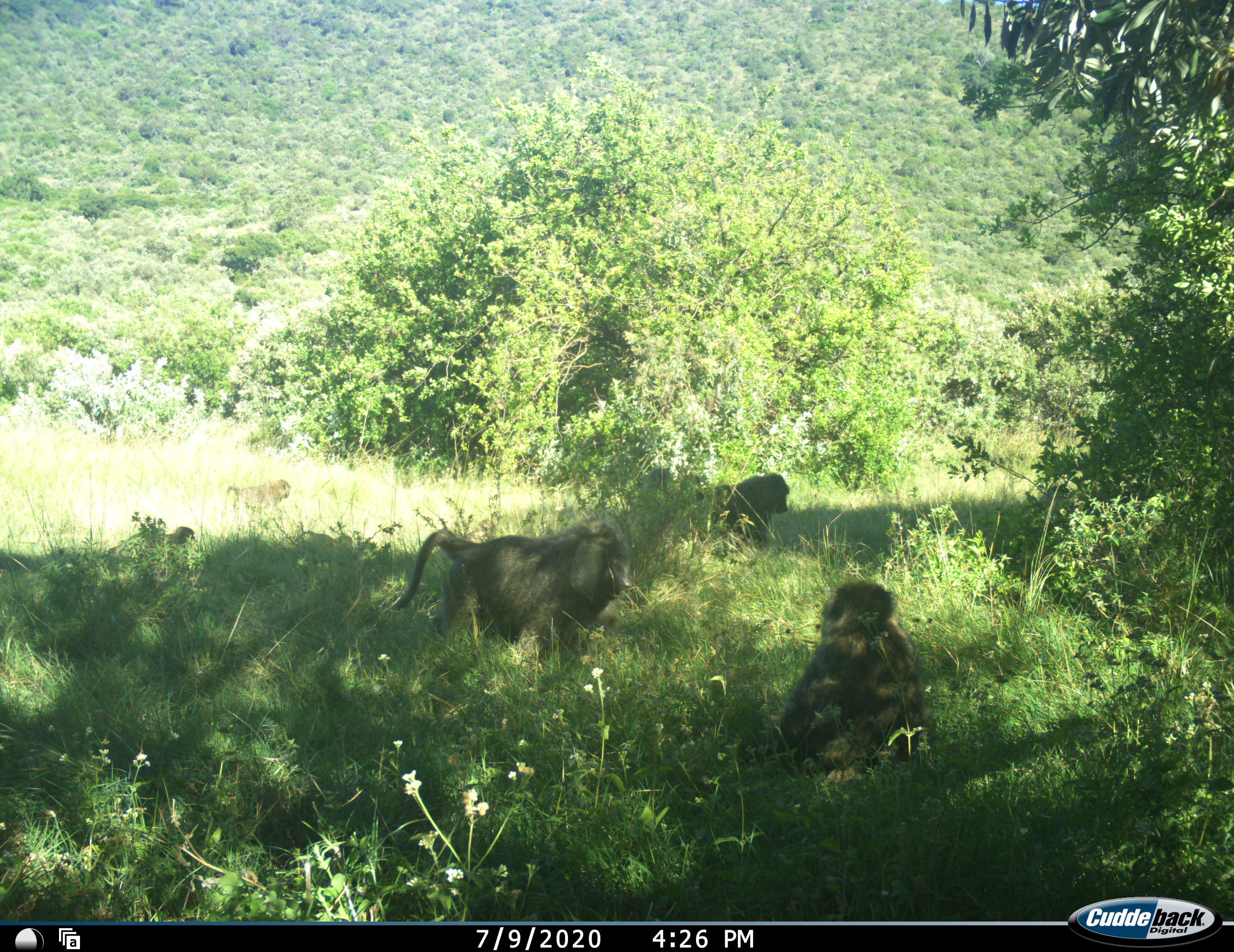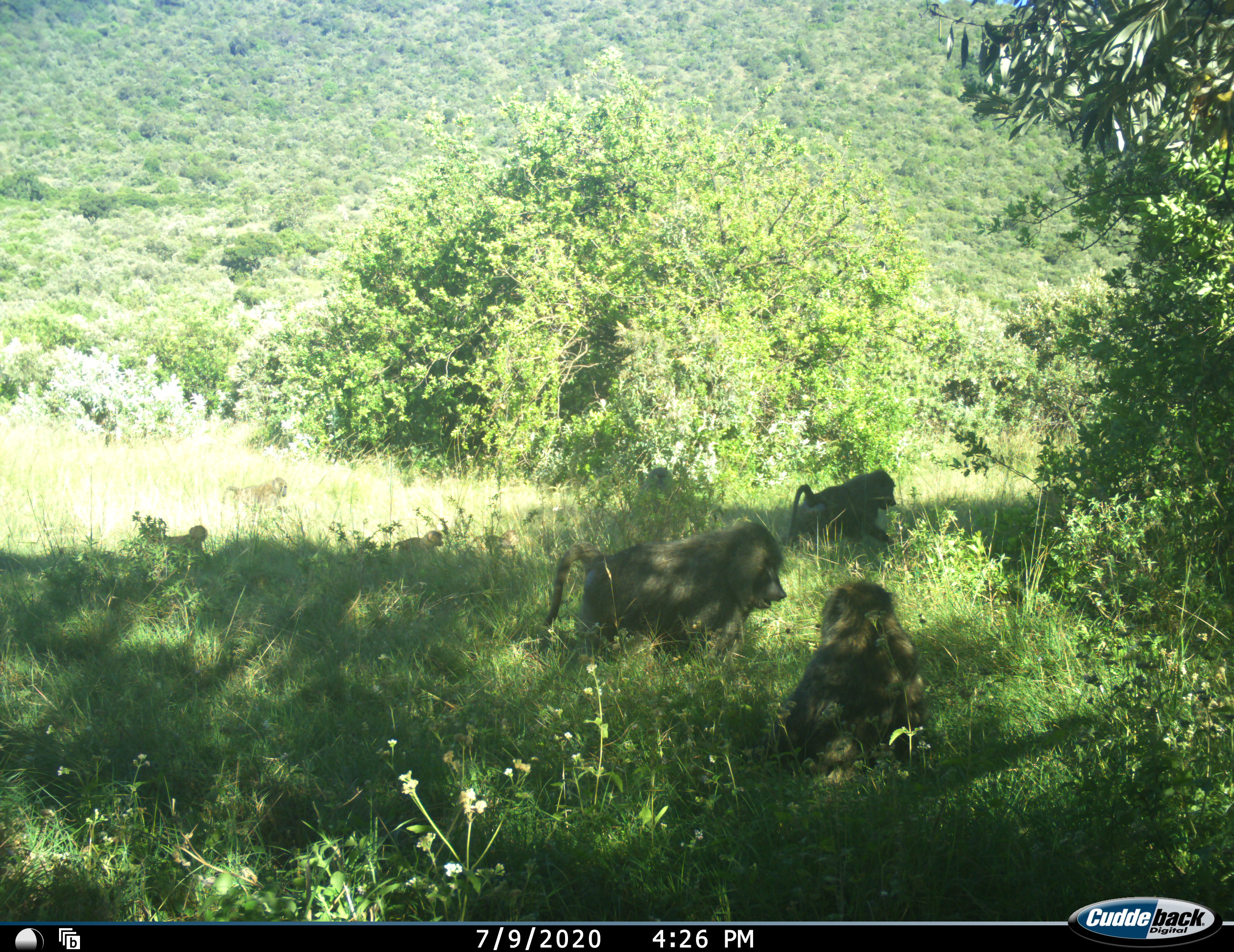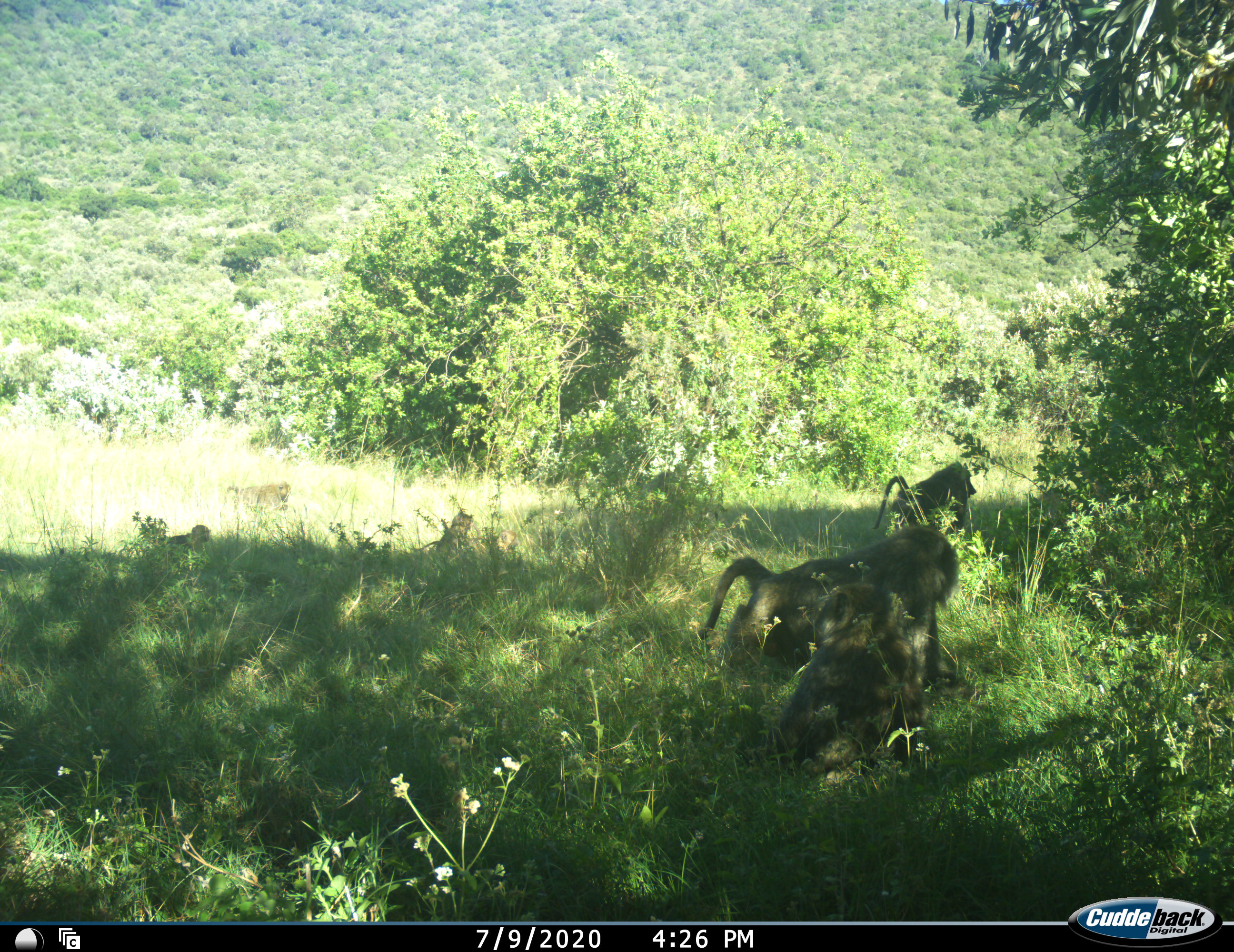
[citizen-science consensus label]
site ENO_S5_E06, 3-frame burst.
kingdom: Animalia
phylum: Chordata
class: Mammalia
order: Primates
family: Cercopithecidae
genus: Papio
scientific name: Papio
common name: baboon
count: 6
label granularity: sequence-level